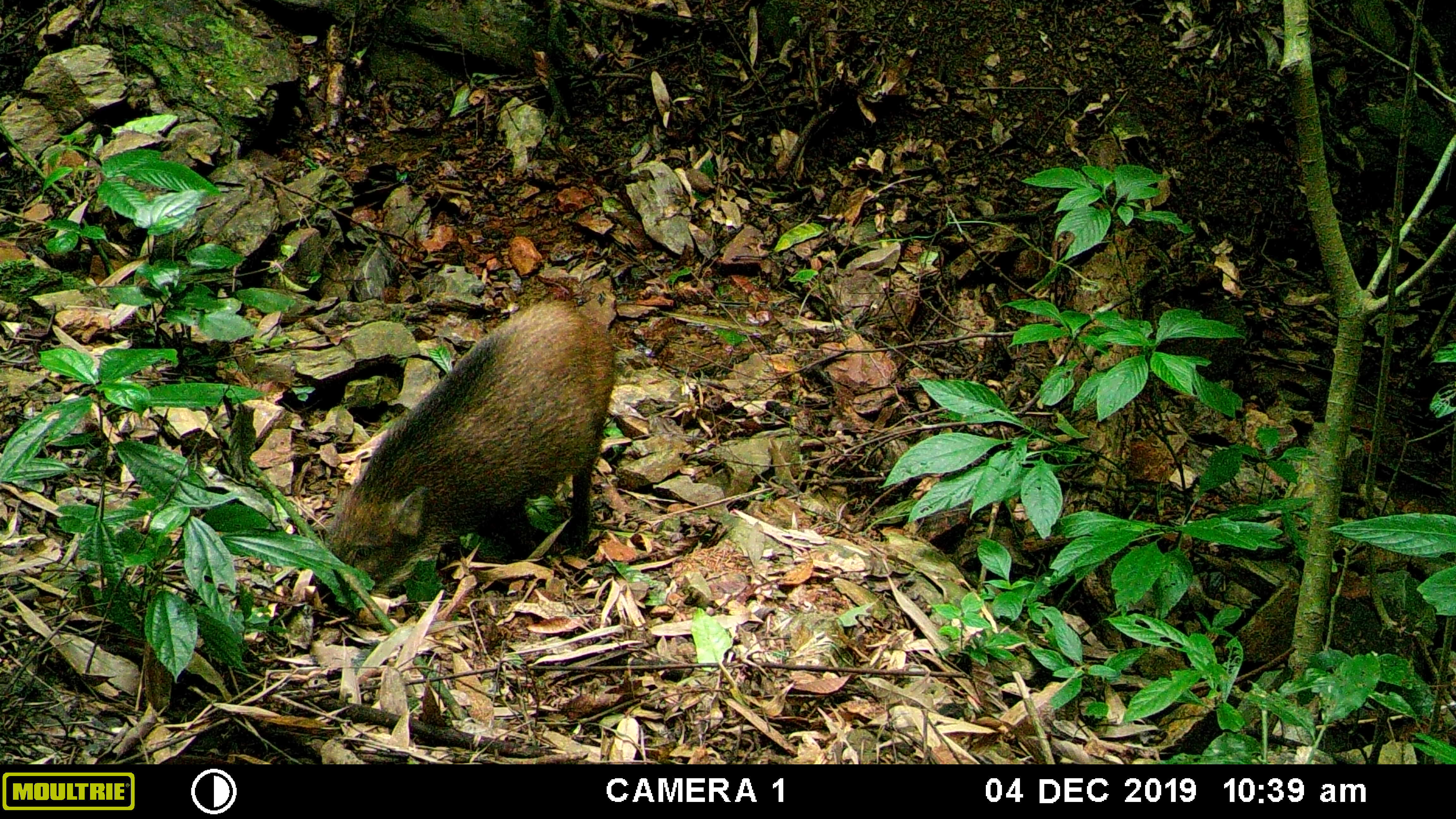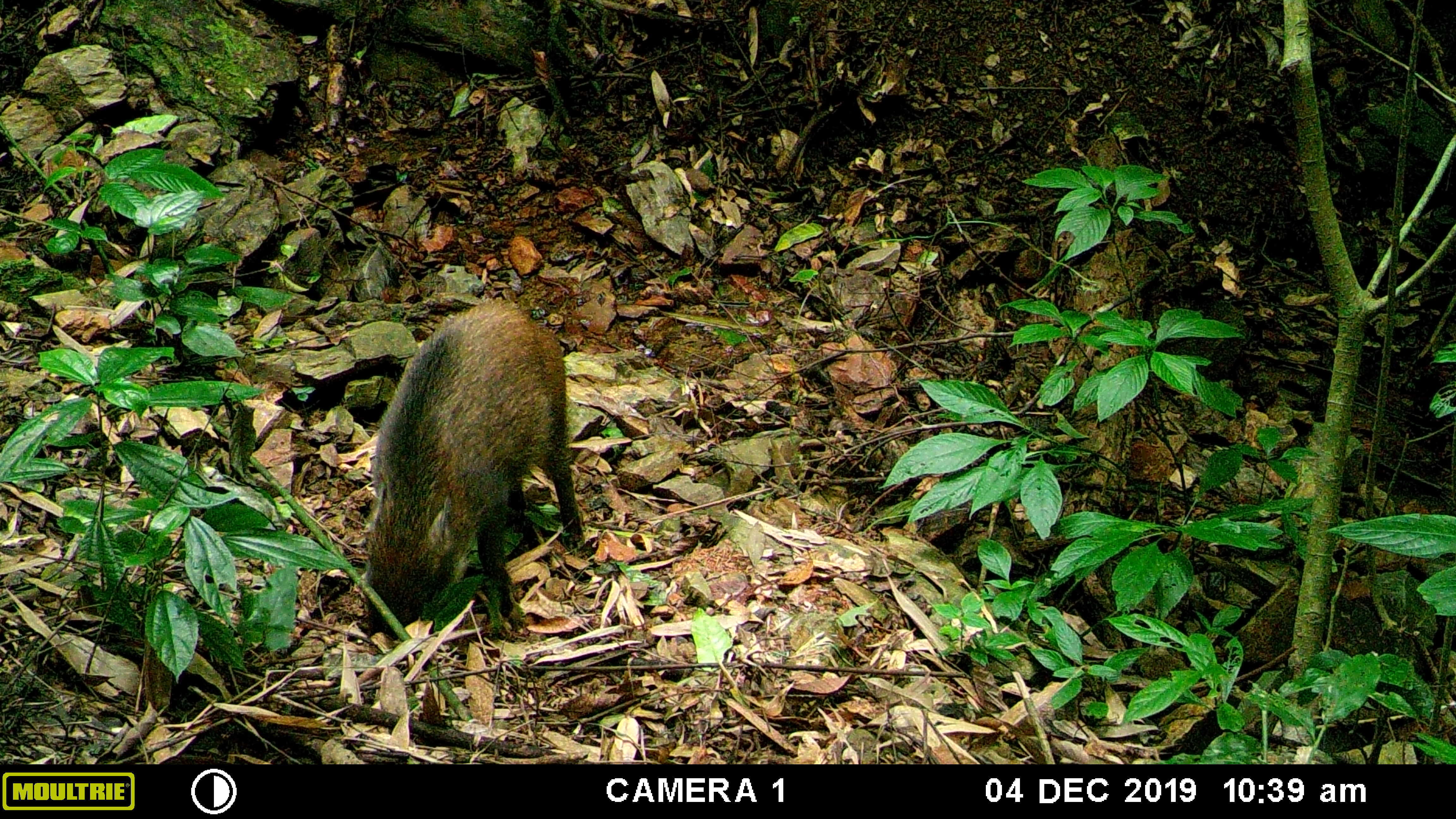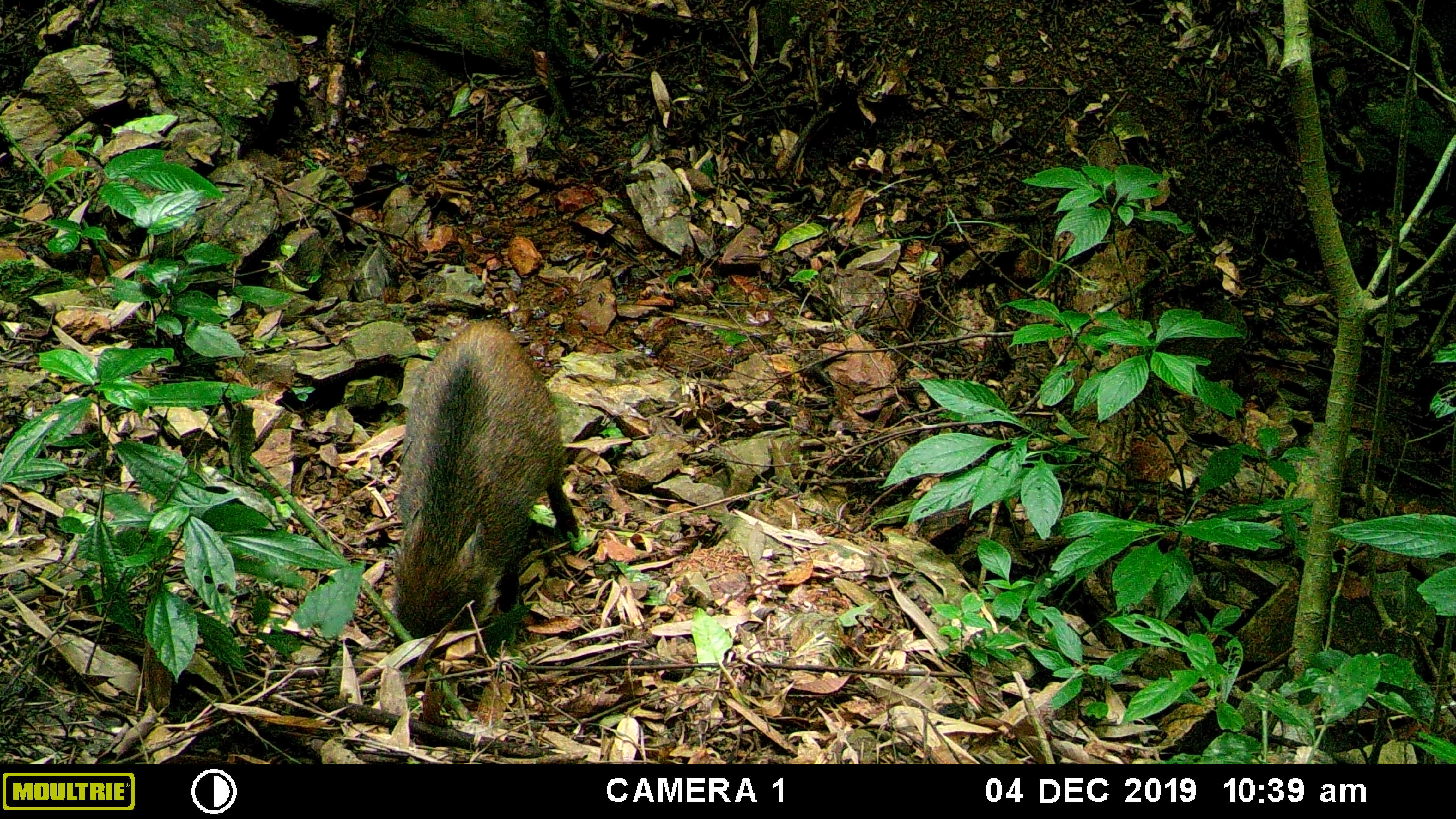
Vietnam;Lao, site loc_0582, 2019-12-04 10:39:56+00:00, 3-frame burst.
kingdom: Animalia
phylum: Chordata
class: Mammalia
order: Artiodactyla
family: Suidae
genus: Sus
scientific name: Sus scrofa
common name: eurasian wild pig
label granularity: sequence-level